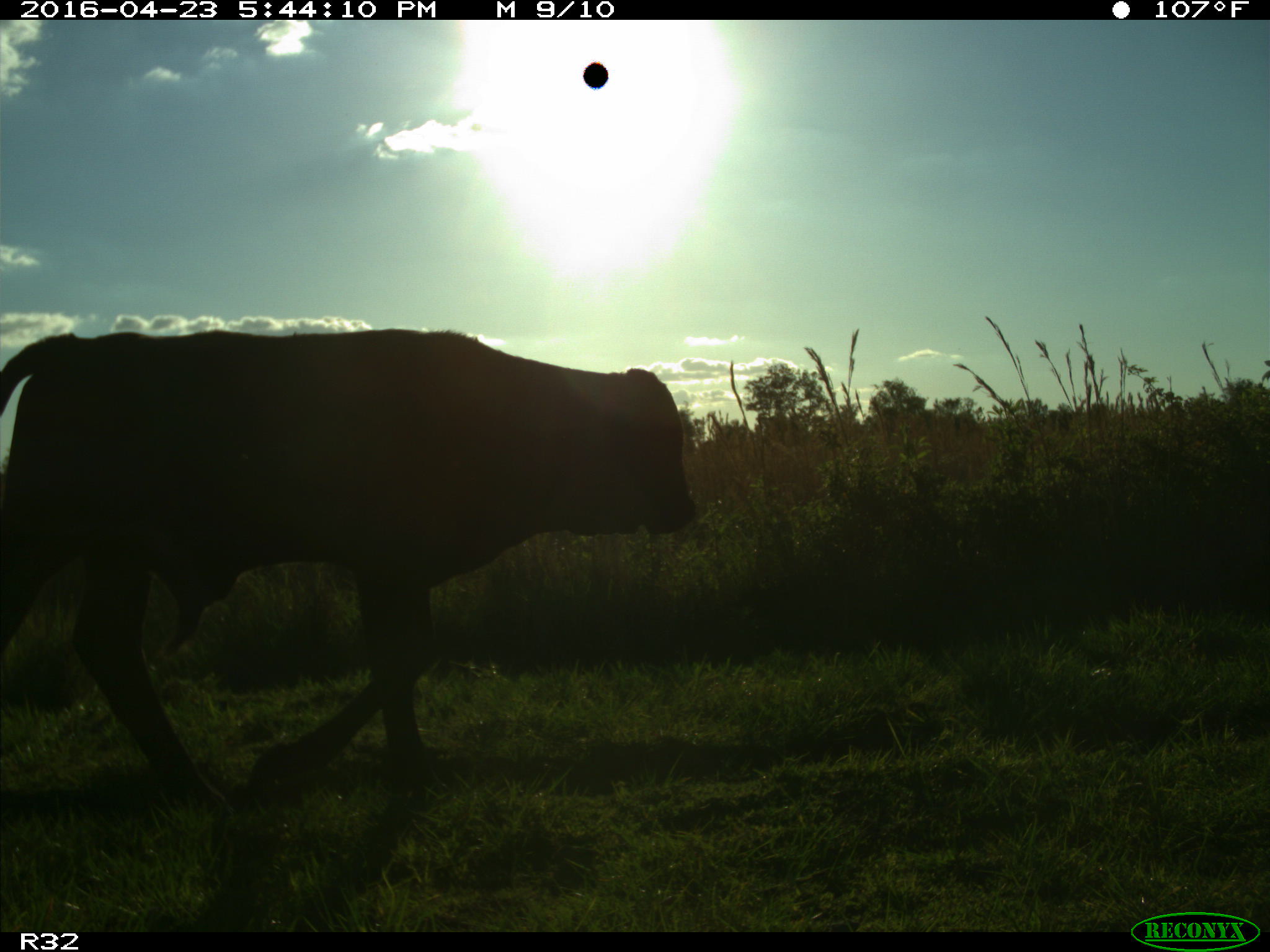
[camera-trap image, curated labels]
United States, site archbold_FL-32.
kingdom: Animalia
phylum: Chordata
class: Mammalia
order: Artiodactyla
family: Bovidae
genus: Bos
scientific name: Bos taurus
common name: domestic cow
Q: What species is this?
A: Bos taurus (domestic cow).